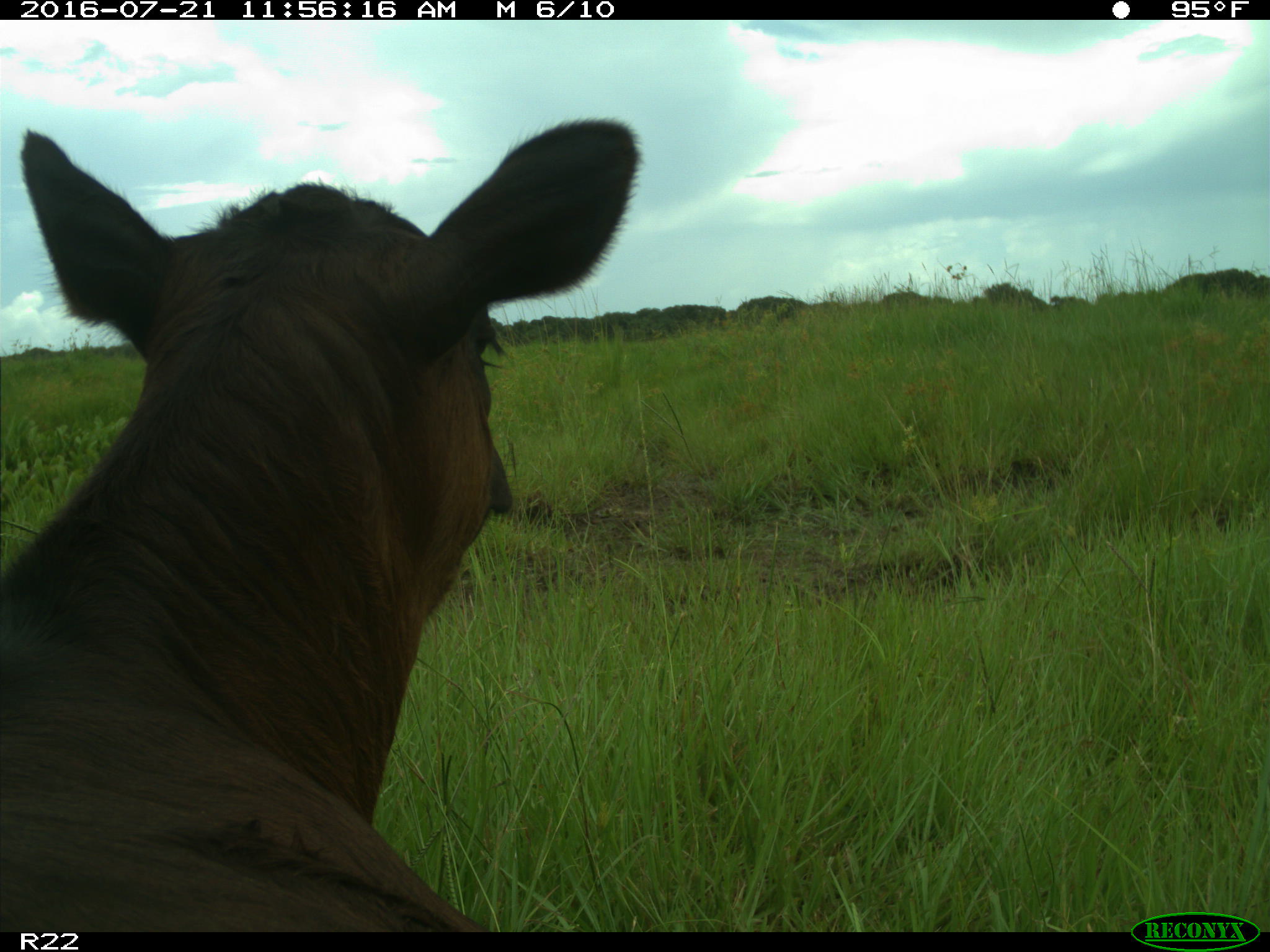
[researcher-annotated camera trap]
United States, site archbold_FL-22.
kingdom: Animalia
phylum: Chordata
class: Mammalia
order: Artiodactyla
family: Bovidae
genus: Bos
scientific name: Bos taurus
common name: domestic cow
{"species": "Bos taurus (domestic cow)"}